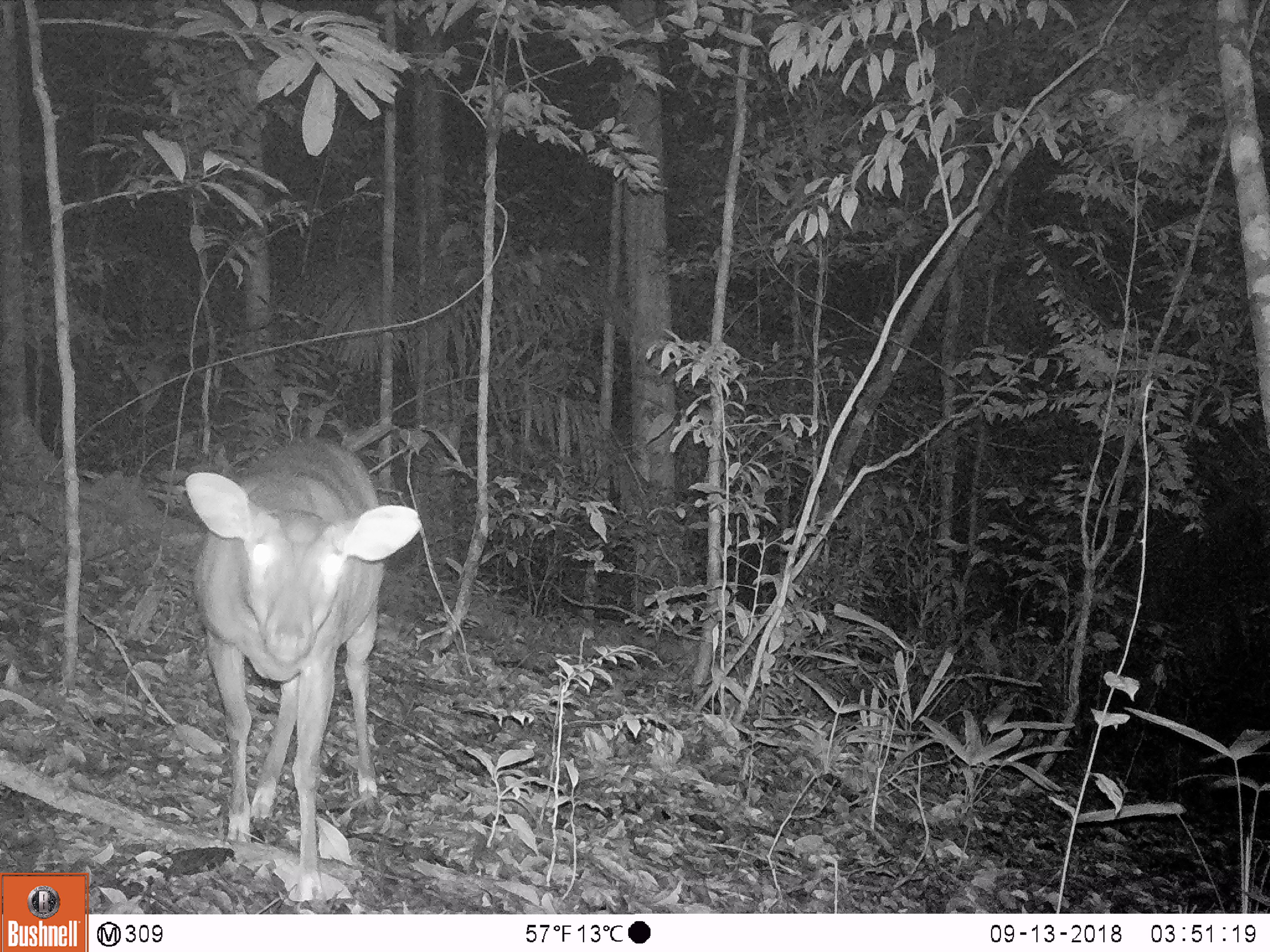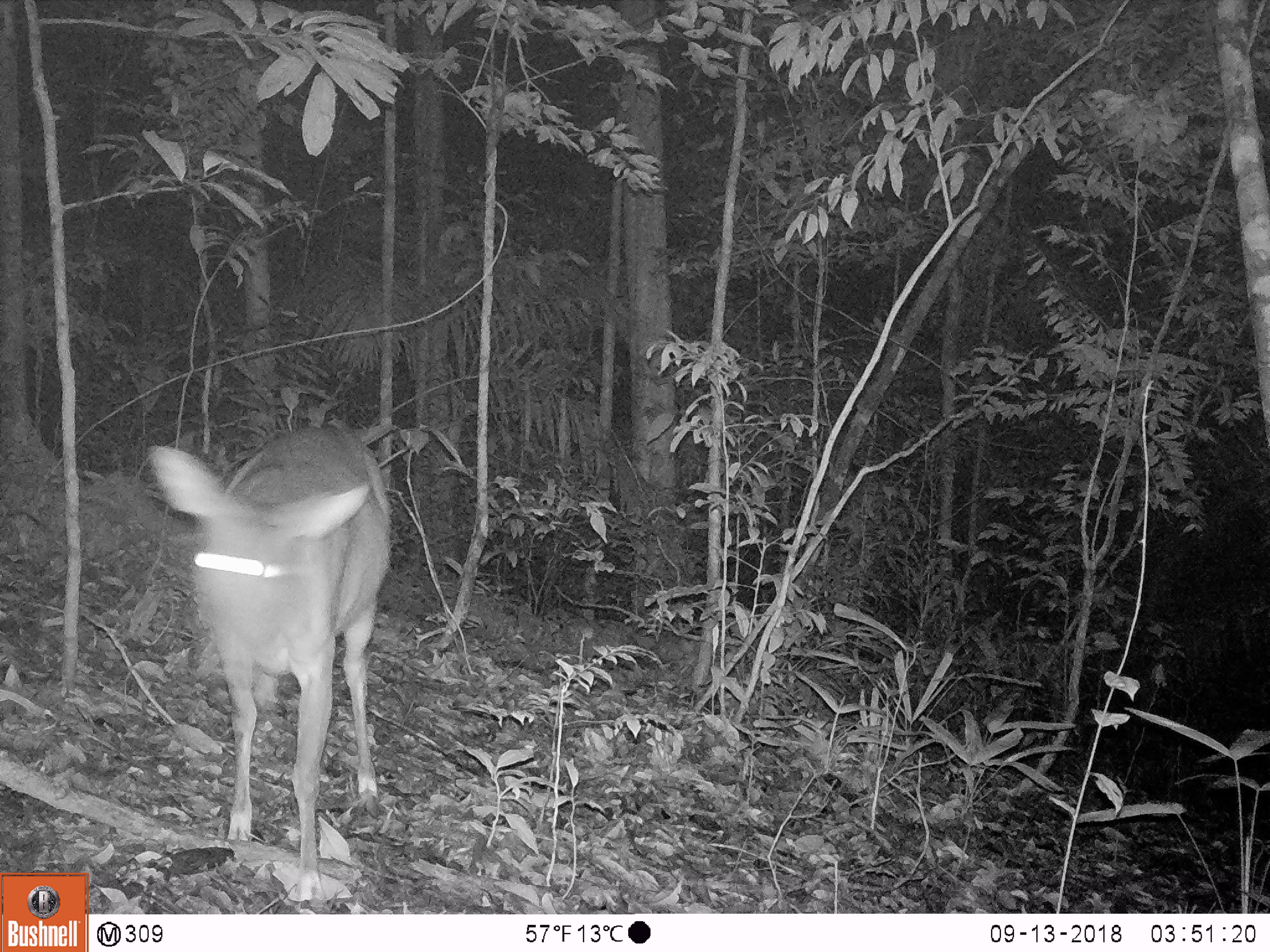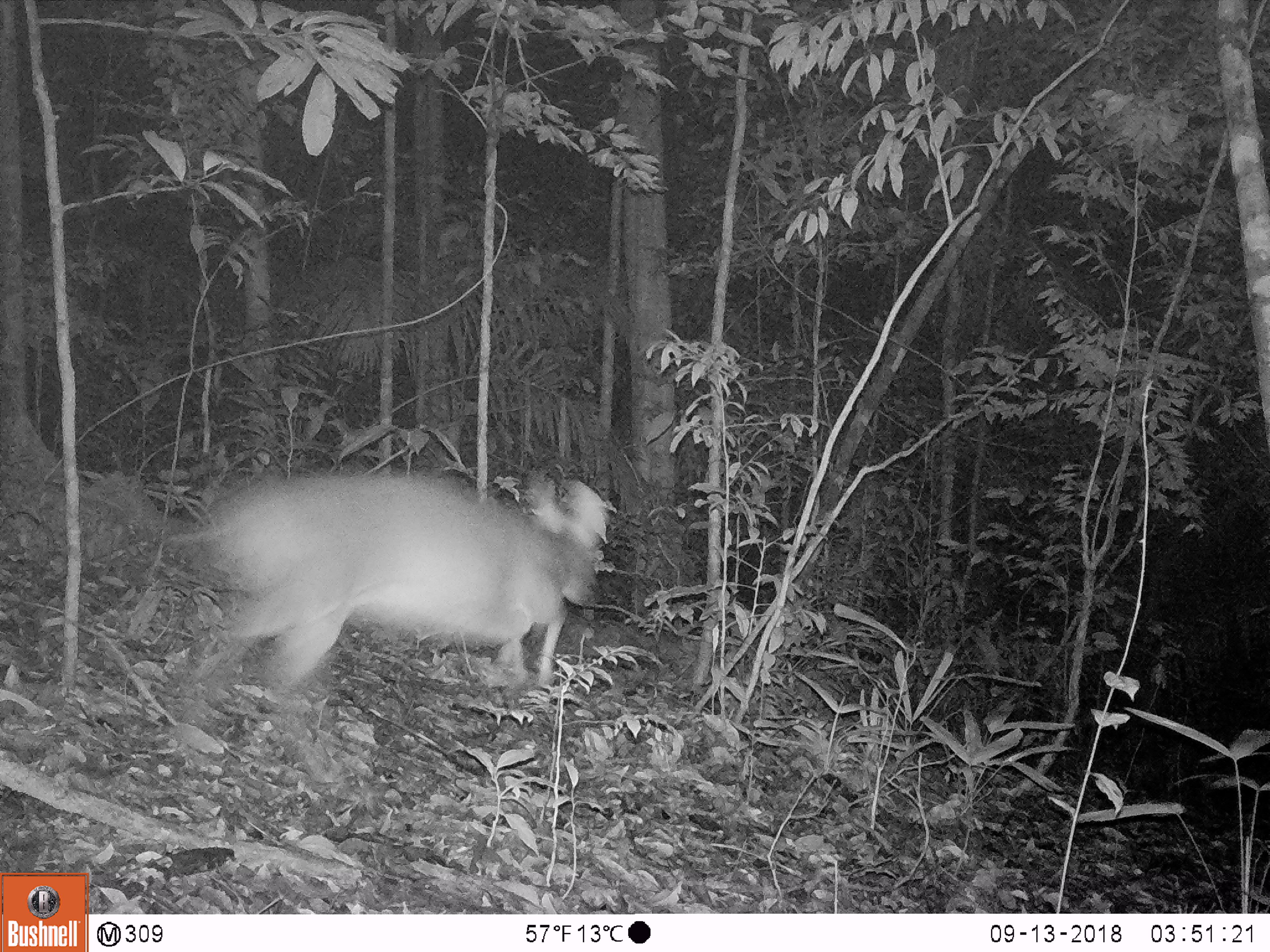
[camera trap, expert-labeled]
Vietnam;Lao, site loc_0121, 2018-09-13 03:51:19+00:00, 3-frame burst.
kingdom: Animalia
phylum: Chordata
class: Mammalia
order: Artiodactyla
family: Cervidae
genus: Muntiacus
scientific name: Muntiacus vuquangensis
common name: large-antlered muntjac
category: large antlered muntjac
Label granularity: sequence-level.